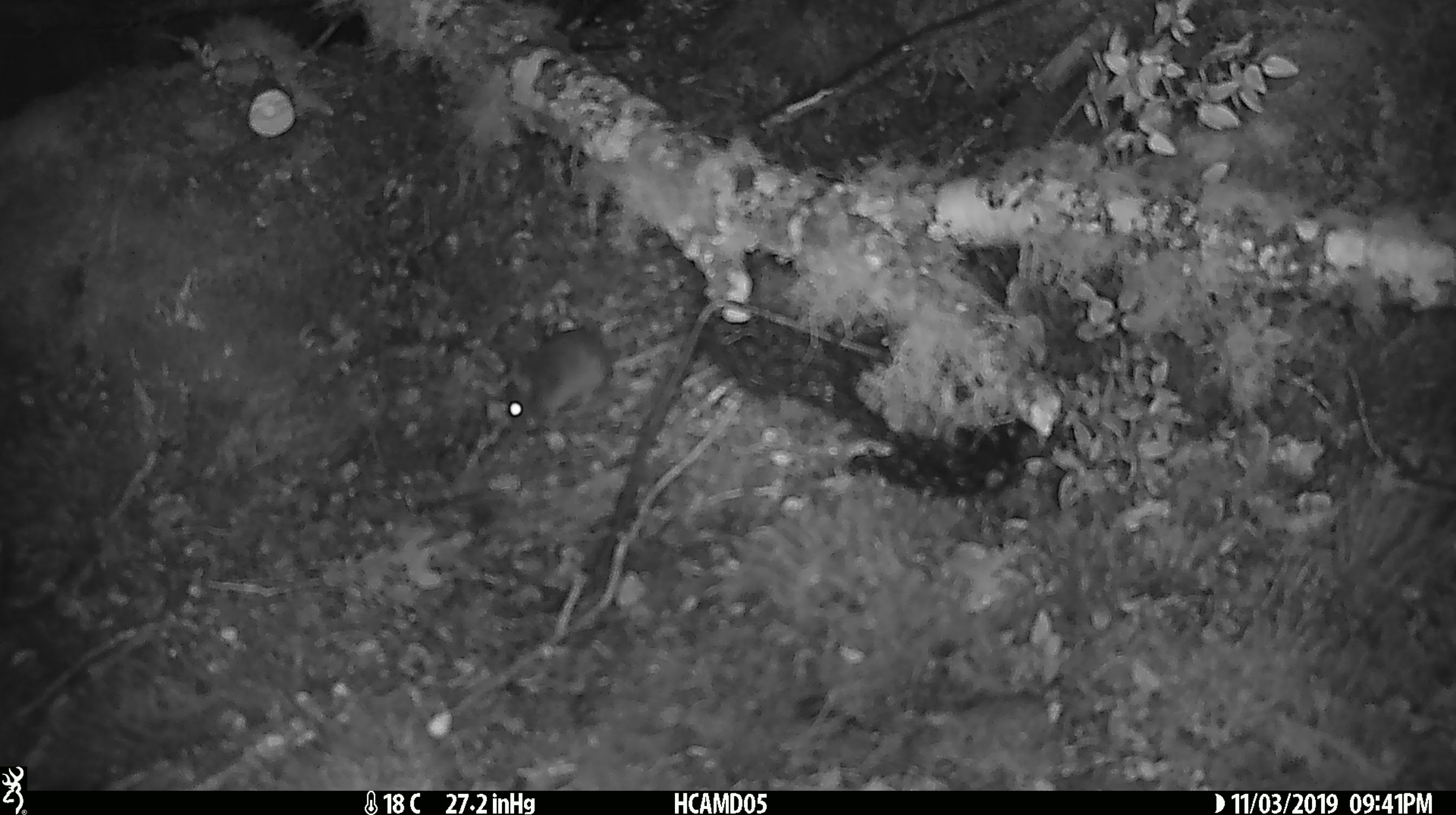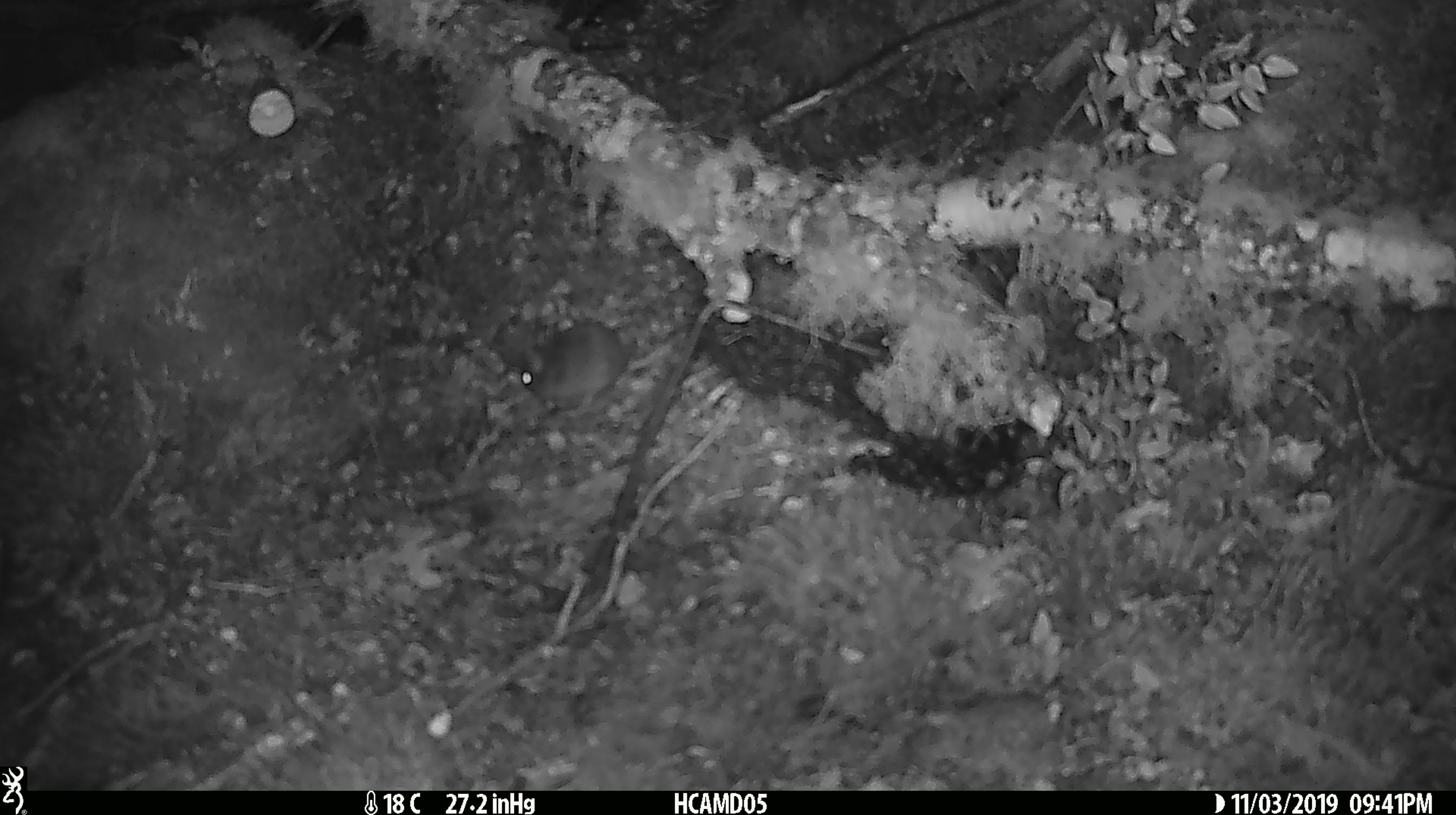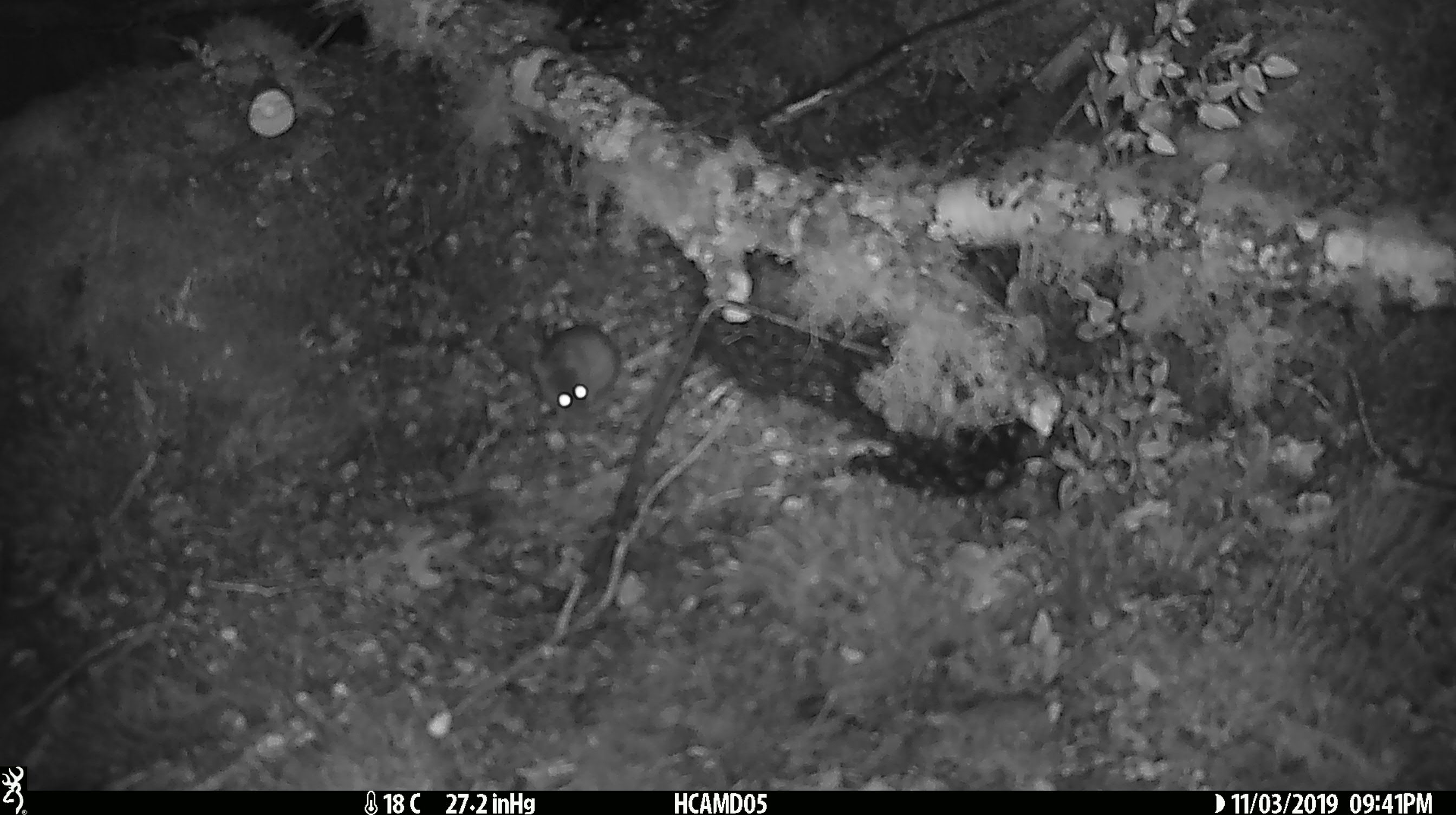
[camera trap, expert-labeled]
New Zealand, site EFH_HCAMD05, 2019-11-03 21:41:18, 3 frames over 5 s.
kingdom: Animalia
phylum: Chordata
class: Mammalia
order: Rodentia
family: Muridae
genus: Mus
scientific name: Mus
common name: mouse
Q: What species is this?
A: Mouse (Mus).